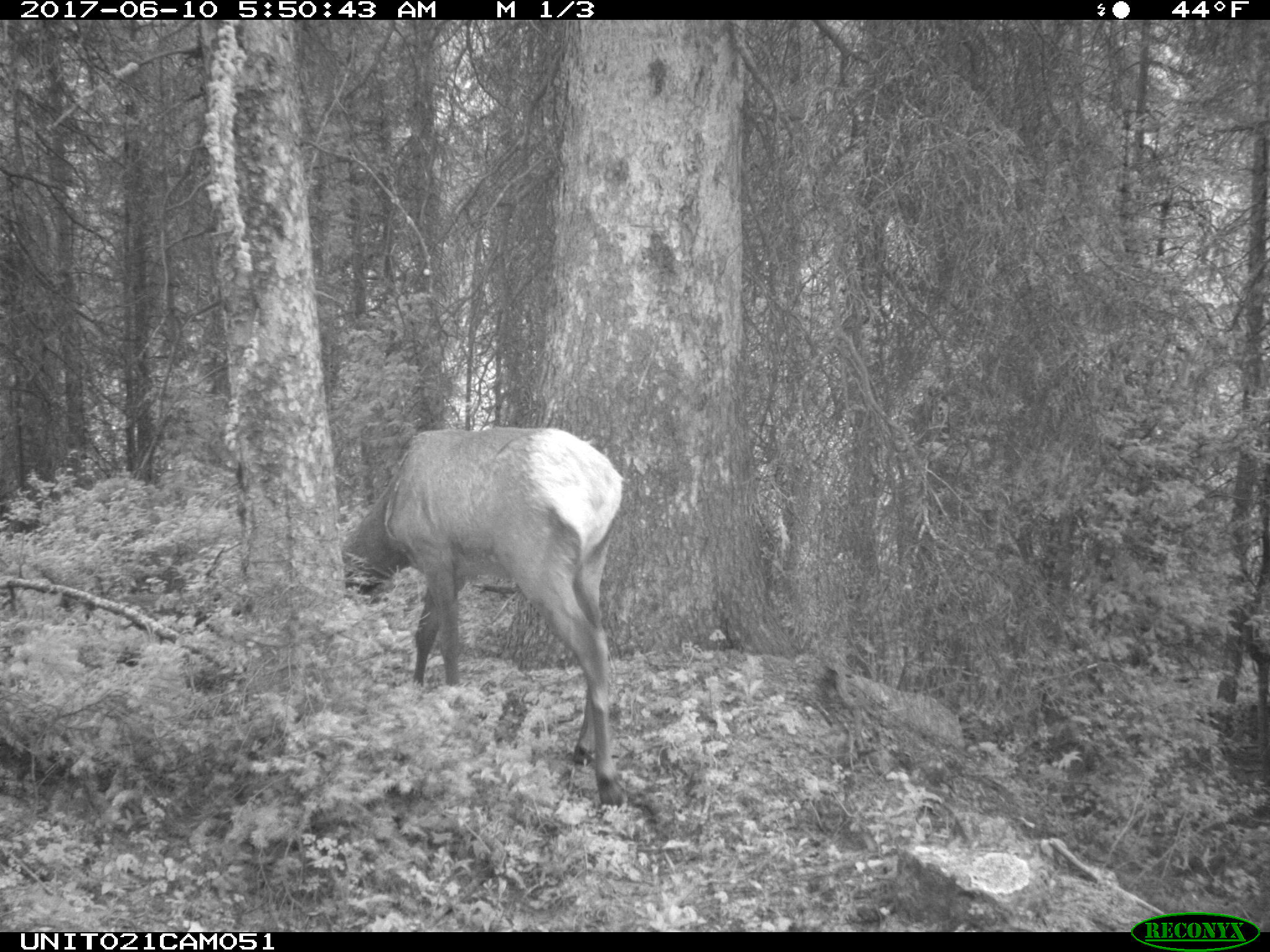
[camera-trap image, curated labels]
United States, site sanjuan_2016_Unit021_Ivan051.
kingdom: Animalia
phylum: Chordata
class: Mammalia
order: Artiodactyla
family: Cervidae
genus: Cervus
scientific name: Cervus elaphus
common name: red deer